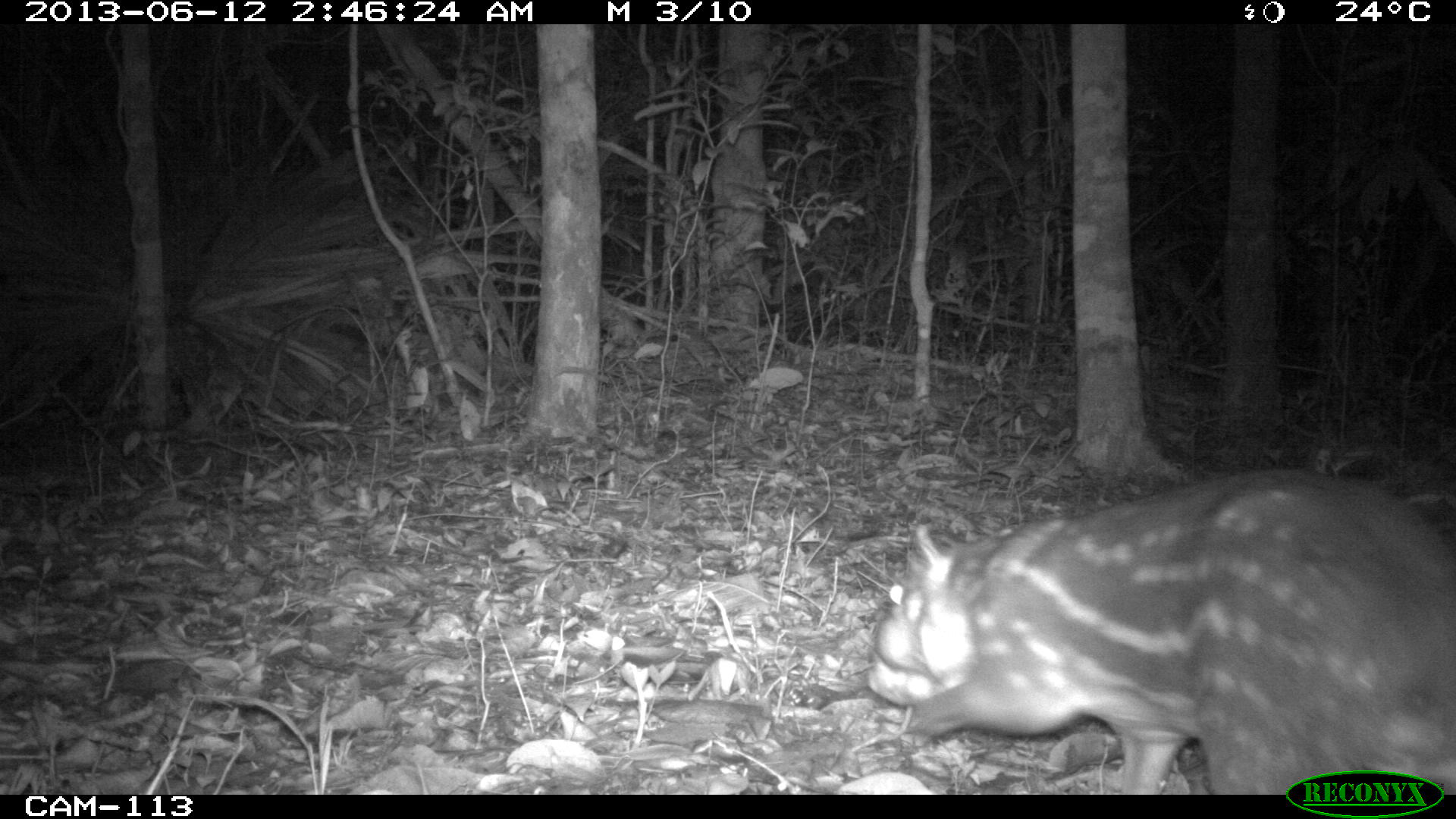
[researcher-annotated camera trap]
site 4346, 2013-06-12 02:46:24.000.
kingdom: Animalia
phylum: Chordata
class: Mammalia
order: Rodentia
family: Cuniculidae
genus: Cuniculus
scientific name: Cuniculus paca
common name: lowland paca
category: agouti paca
Agouti paca (lowland paca) (Cuniculus paca), count 1.